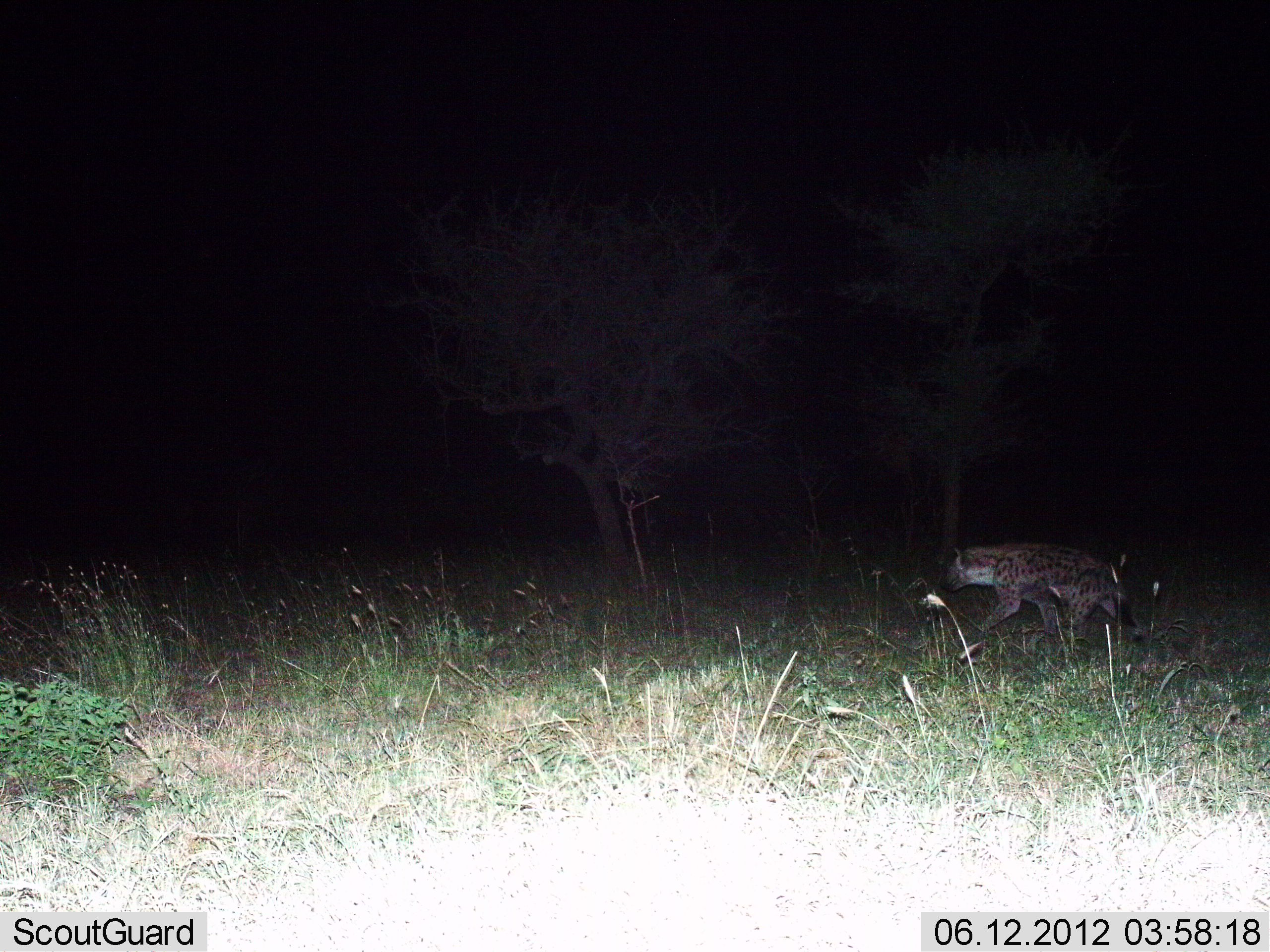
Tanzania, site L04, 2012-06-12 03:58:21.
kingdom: Animalia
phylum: Chordata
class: Mammalia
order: Carnivora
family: Hyaenidae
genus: Crocuta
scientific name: Crocuta crocuta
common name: spotted hyena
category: hyenaspotted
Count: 1.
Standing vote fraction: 0%.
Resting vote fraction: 0%.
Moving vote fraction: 100%.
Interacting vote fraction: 0%.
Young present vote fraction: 0%.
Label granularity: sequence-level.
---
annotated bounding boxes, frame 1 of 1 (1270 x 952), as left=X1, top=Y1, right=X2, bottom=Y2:
animal: left=938, top=542, right=1146, bottom=664